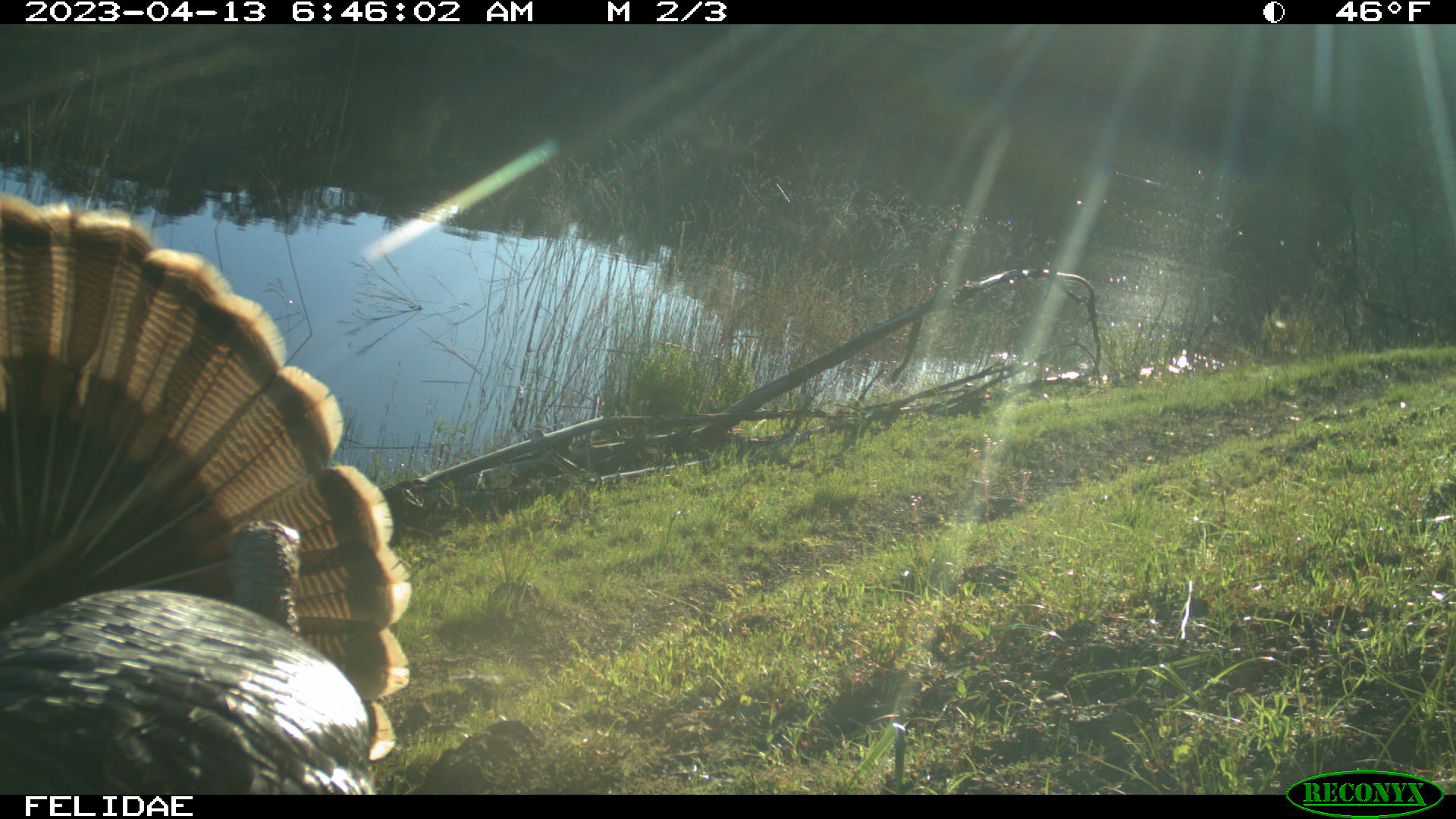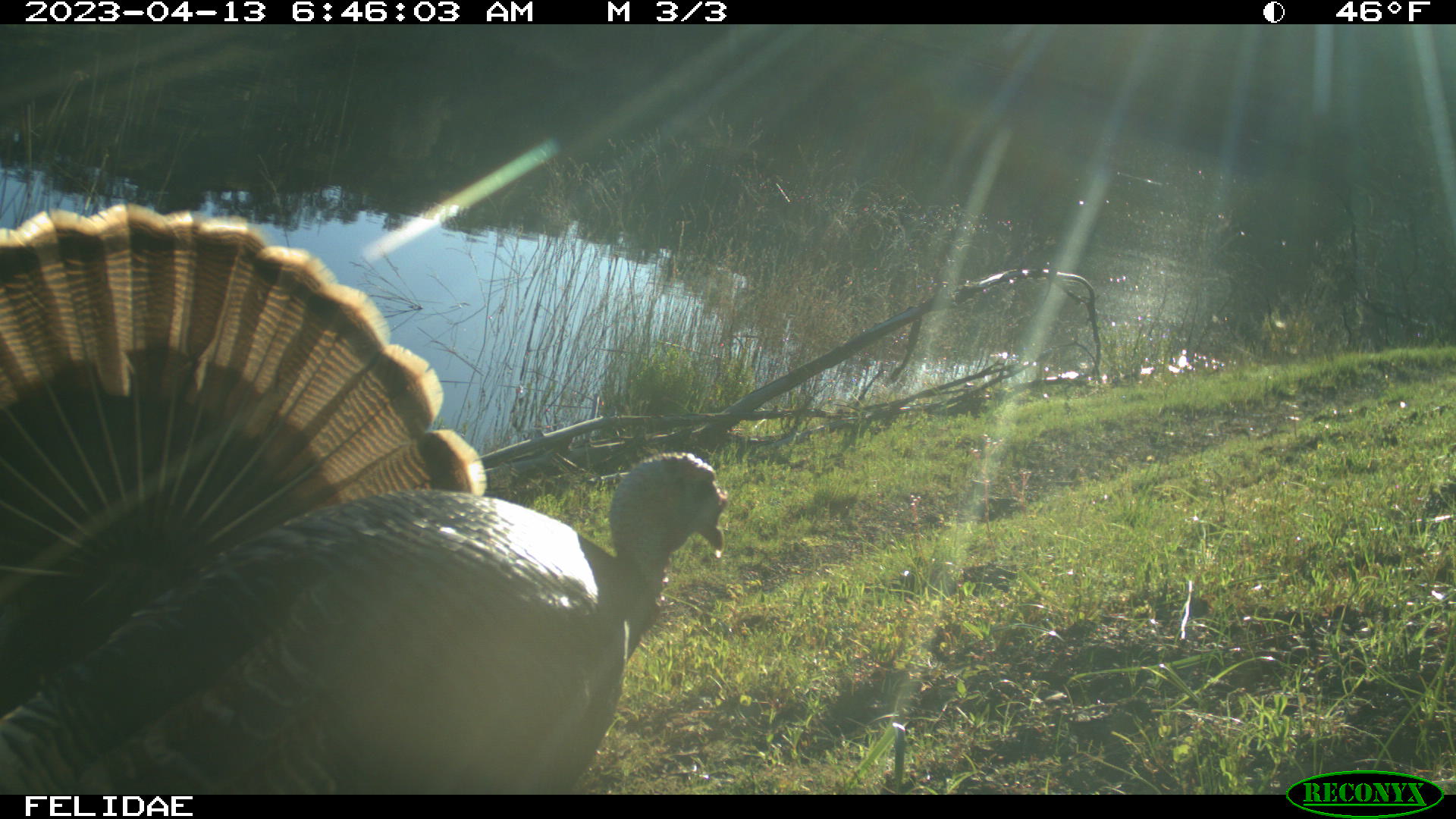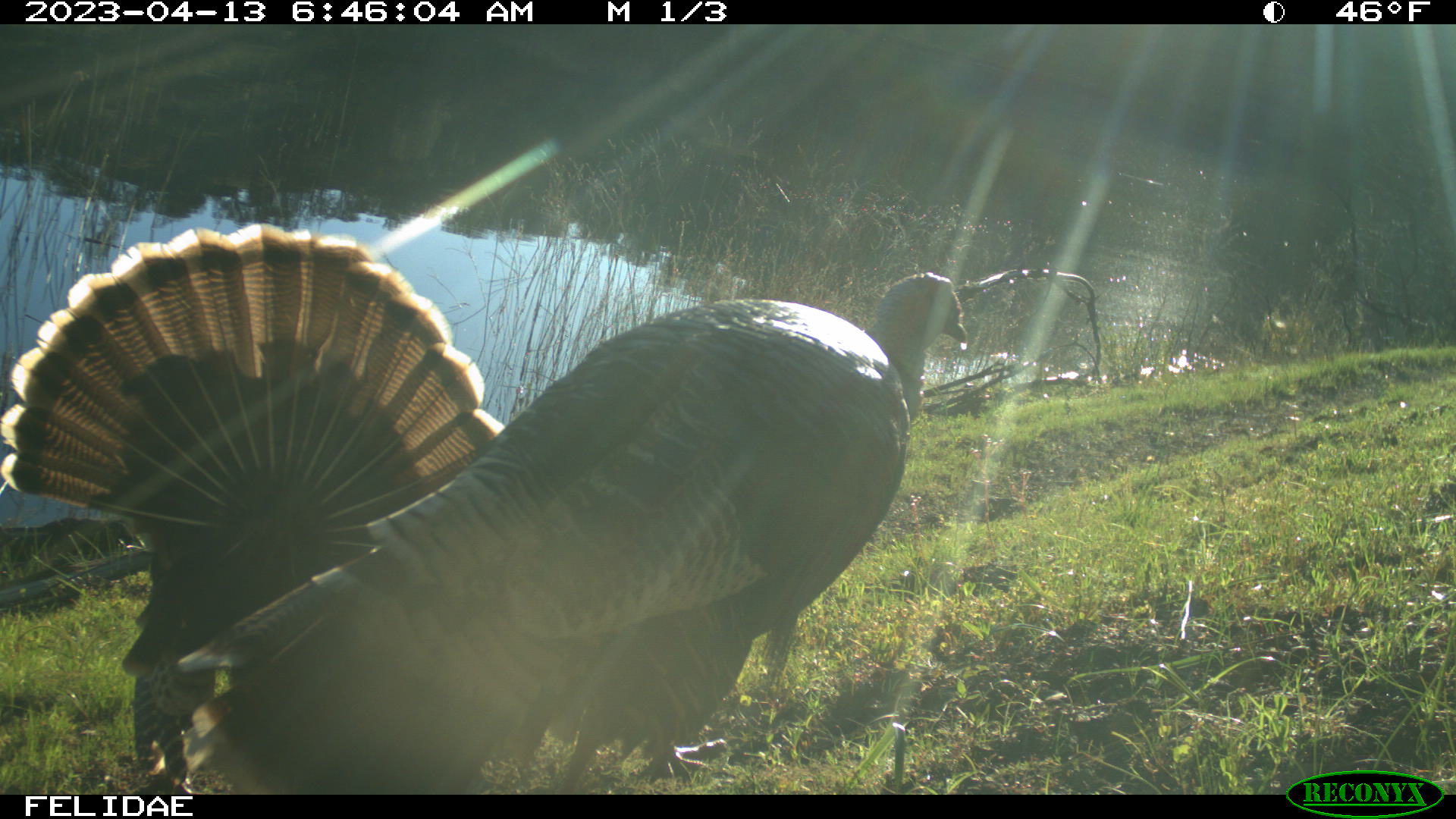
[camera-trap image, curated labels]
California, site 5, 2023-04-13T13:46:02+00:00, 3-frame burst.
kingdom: Animalia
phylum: Chordata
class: Aves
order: Galliformes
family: Phasianidae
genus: Meleagris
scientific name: Meleagris gallopavo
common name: turkey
Turkey (Meleagris gallopavo).